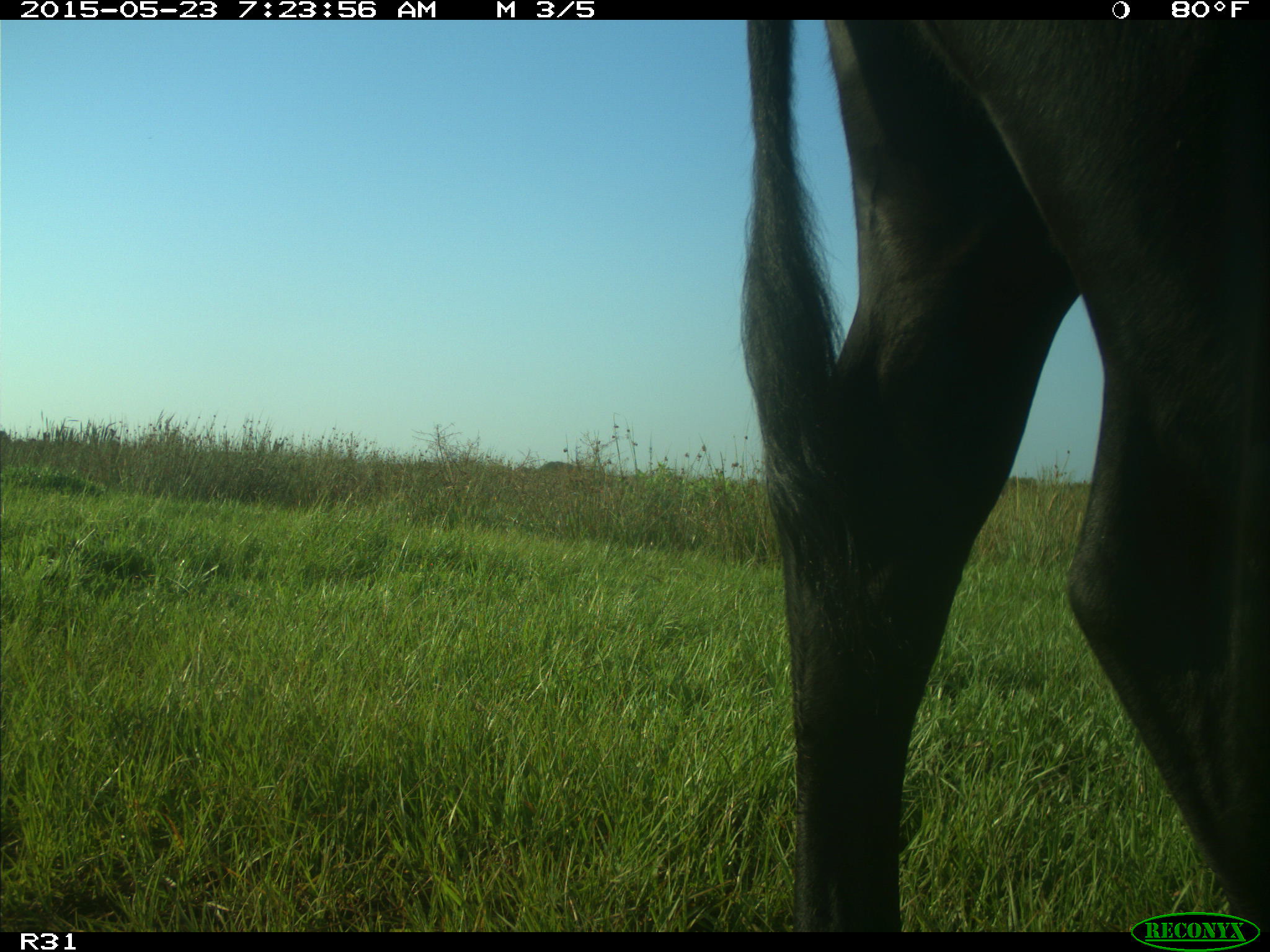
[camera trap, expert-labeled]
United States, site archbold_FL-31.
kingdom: Animalia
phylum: Chordata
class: Mammalia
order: Artiodactyla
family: Bovidae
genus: Bos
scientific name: Bos taurus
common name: domestic cow